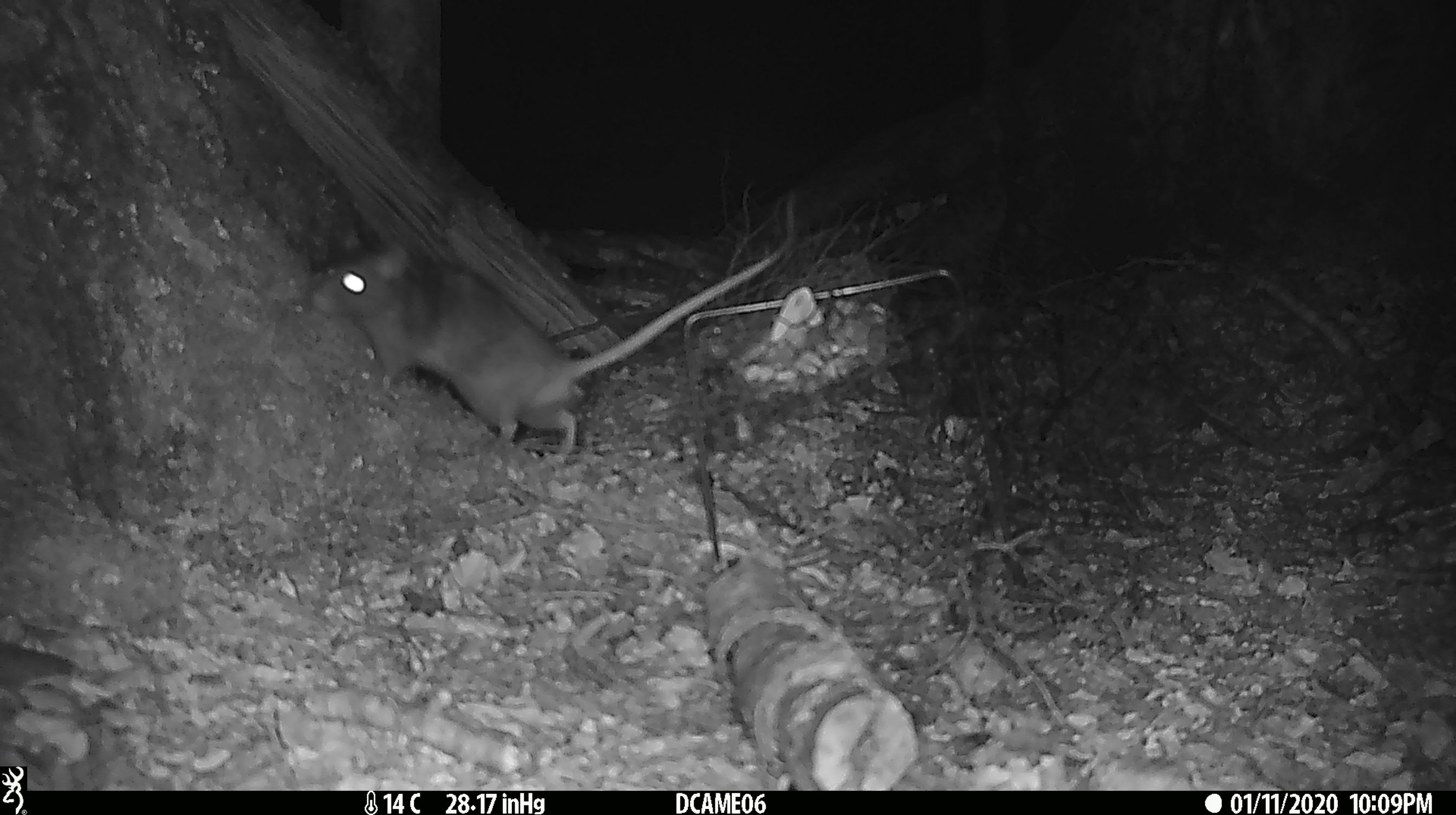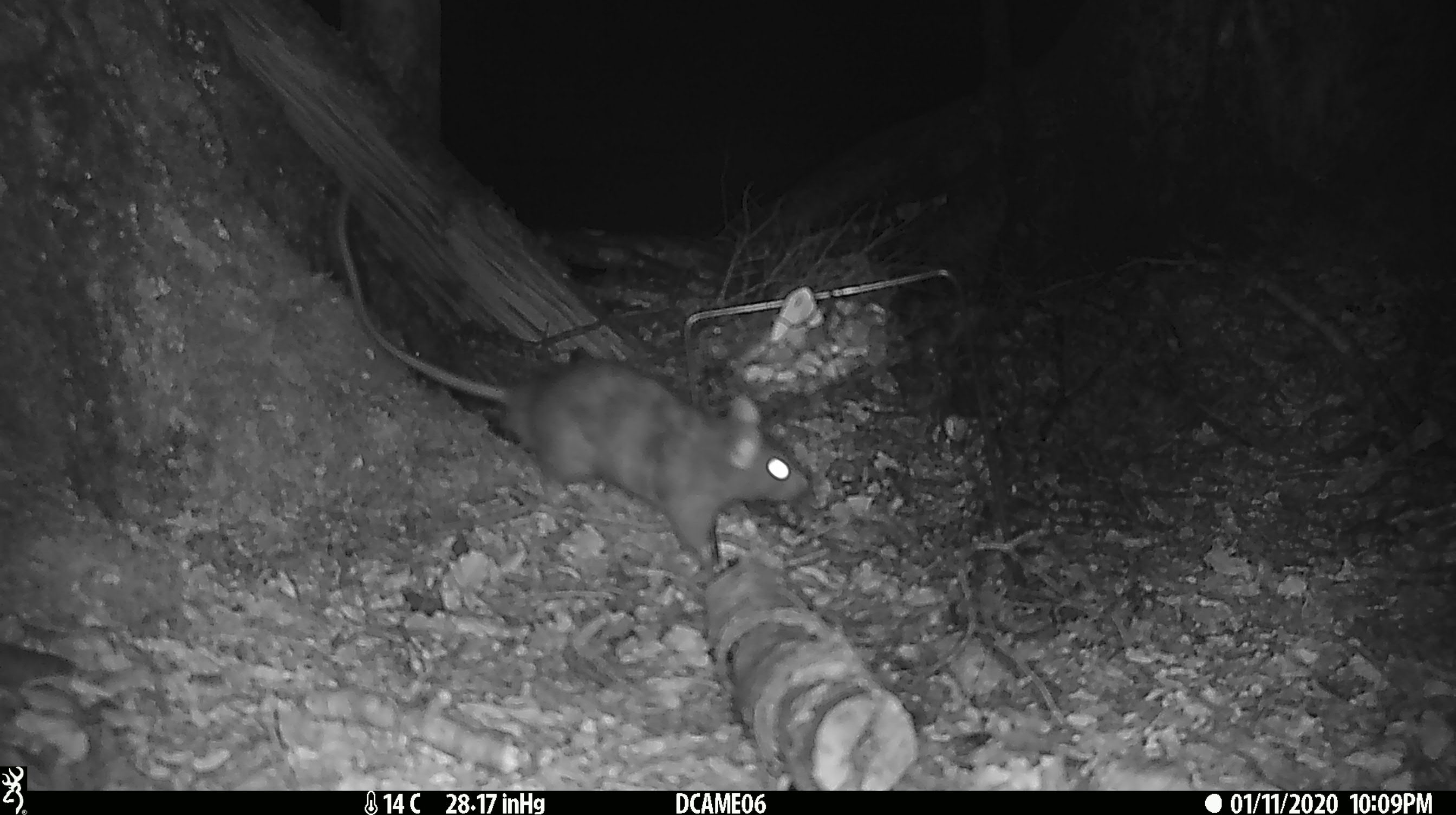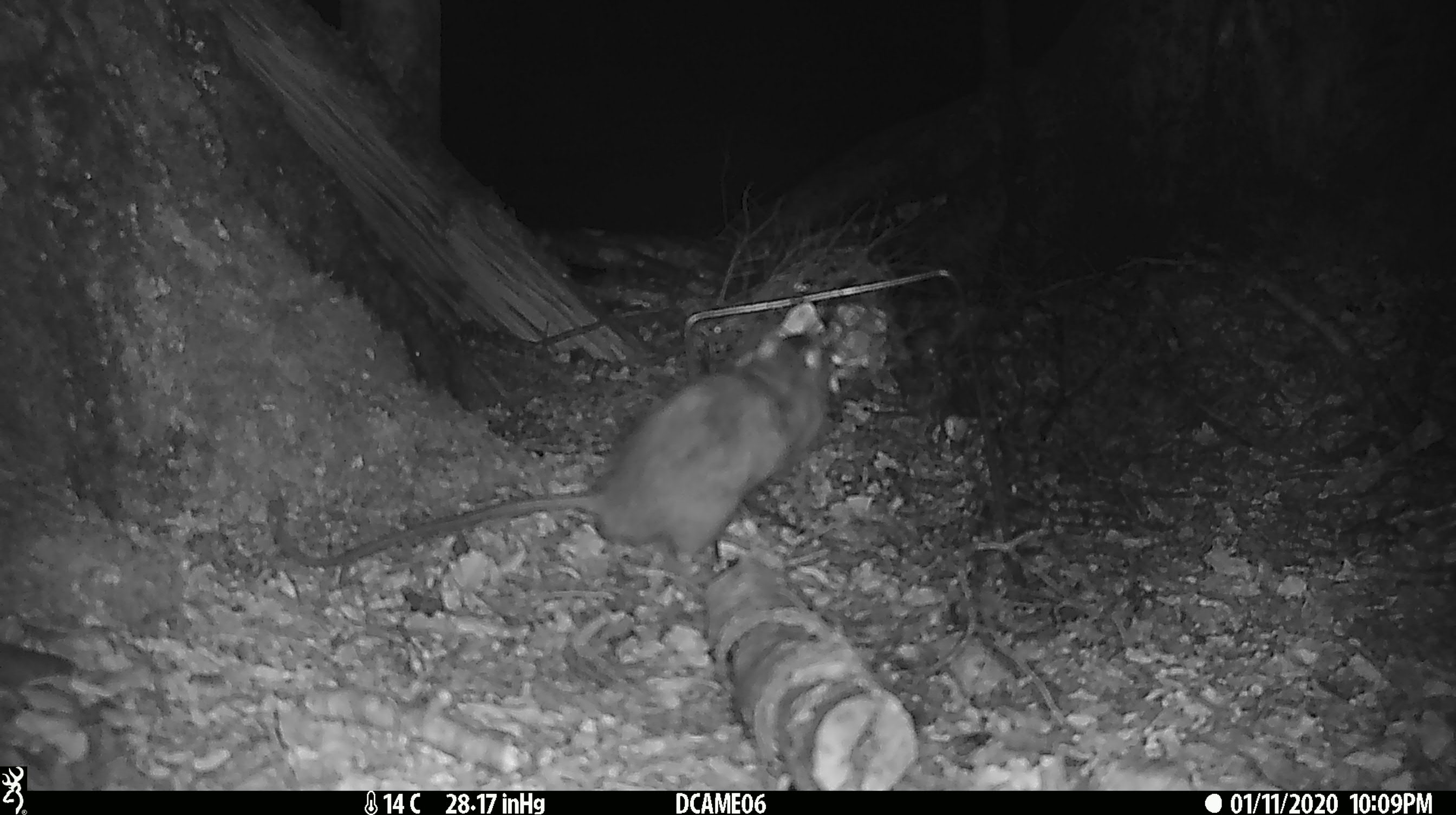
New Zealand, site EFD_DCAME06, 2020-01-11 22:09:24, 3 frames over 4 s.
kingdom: Animalia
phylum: Chordata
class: Mammalia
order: Rodentia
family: Muridae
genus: Rattus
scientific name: Rattus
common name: rat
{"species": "rat (Rattus)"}